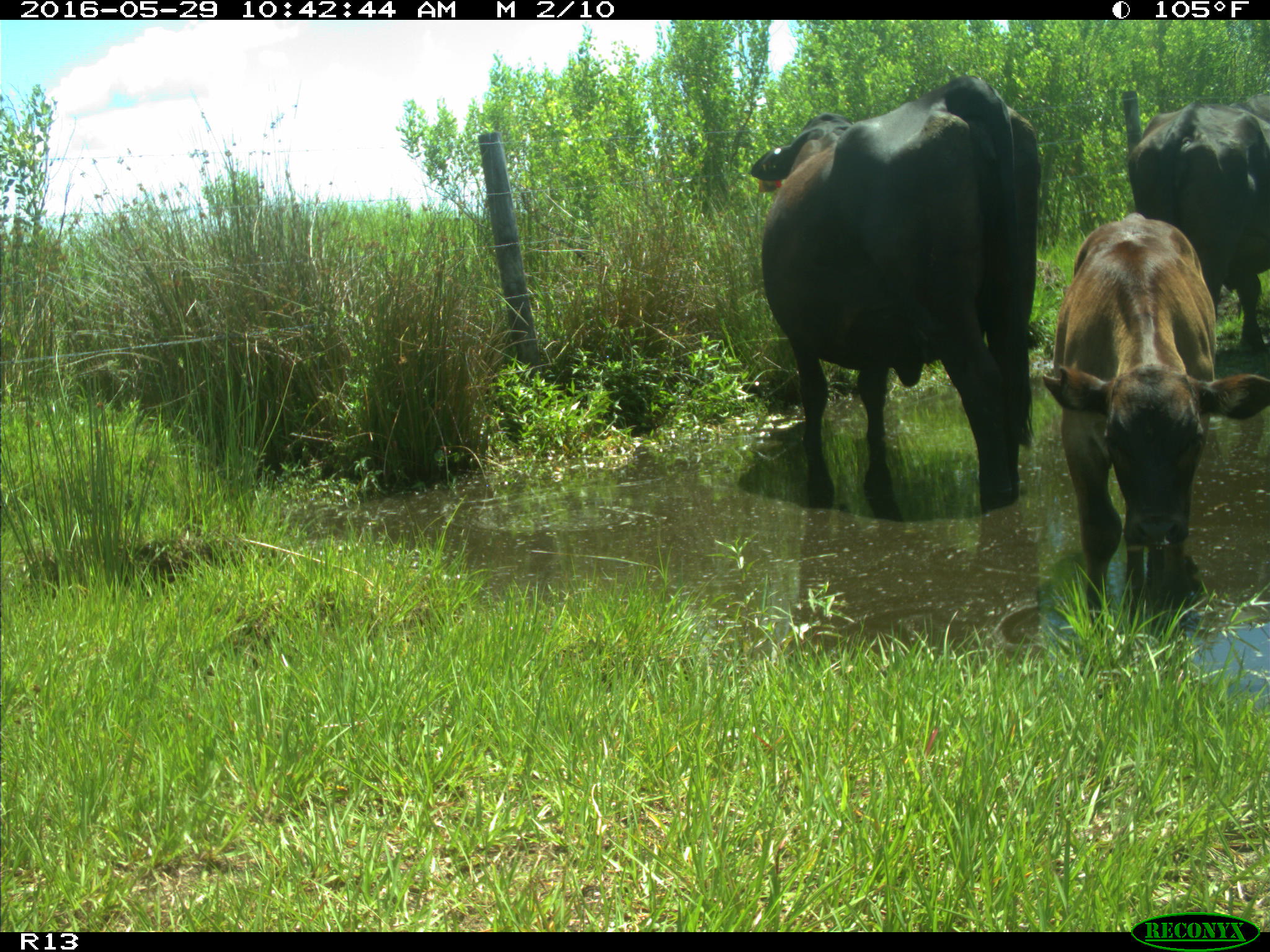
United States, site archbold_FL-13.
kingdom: Animalia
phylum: Chordata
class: Mammalia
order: Artiodactyla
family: Bovidae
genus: Bos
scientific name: Bos taurus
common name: domestic cow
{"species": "Bos taurus (domestic cow)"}